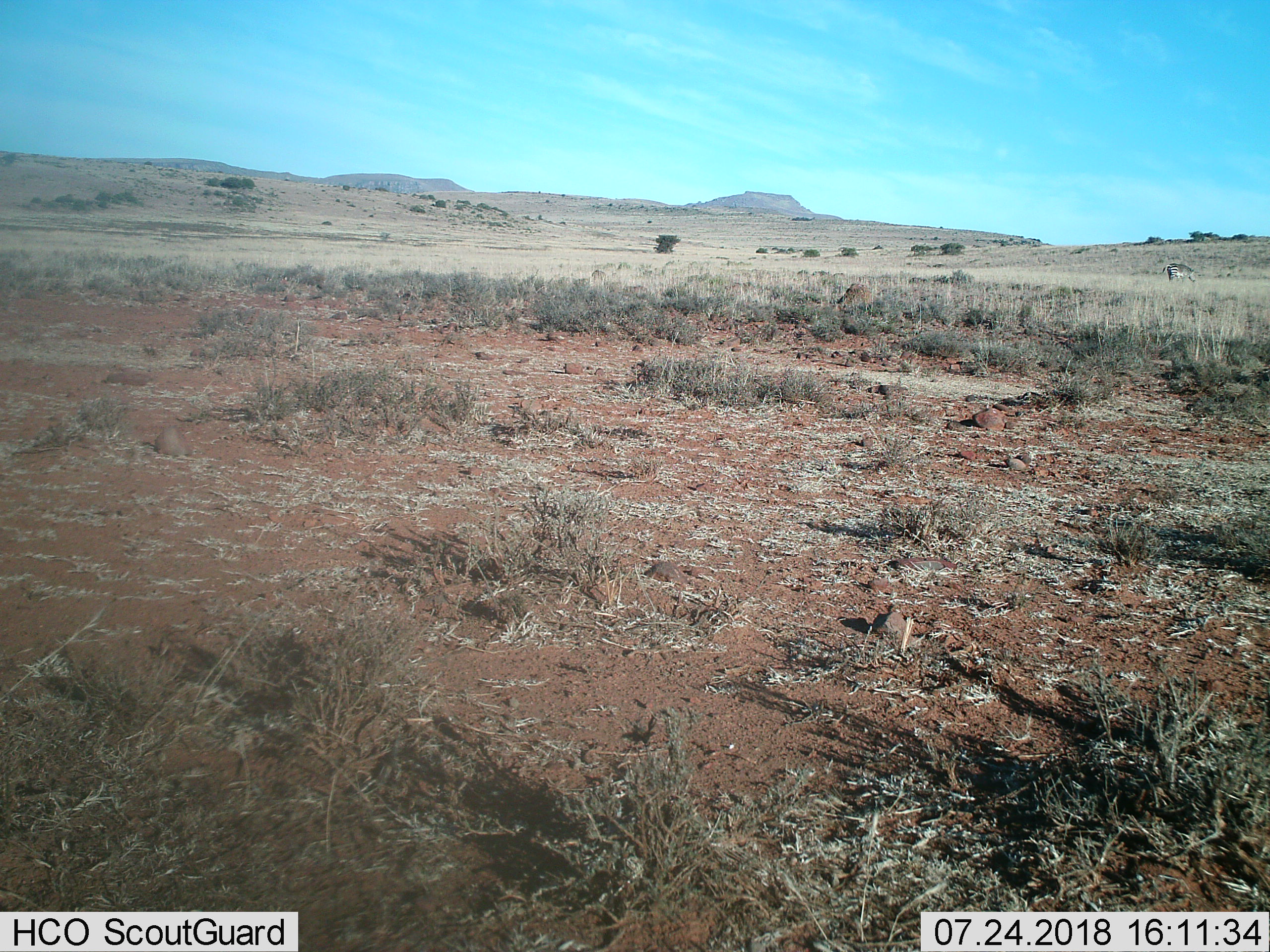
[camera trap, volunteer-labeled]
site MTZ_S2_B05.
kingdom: Animalia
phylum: Chordata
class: Mammalia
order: Perissodactyla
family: Equidae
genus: Equus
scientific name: Equus zebra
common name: mountain zebra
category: zebramountain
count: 1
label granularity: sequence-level